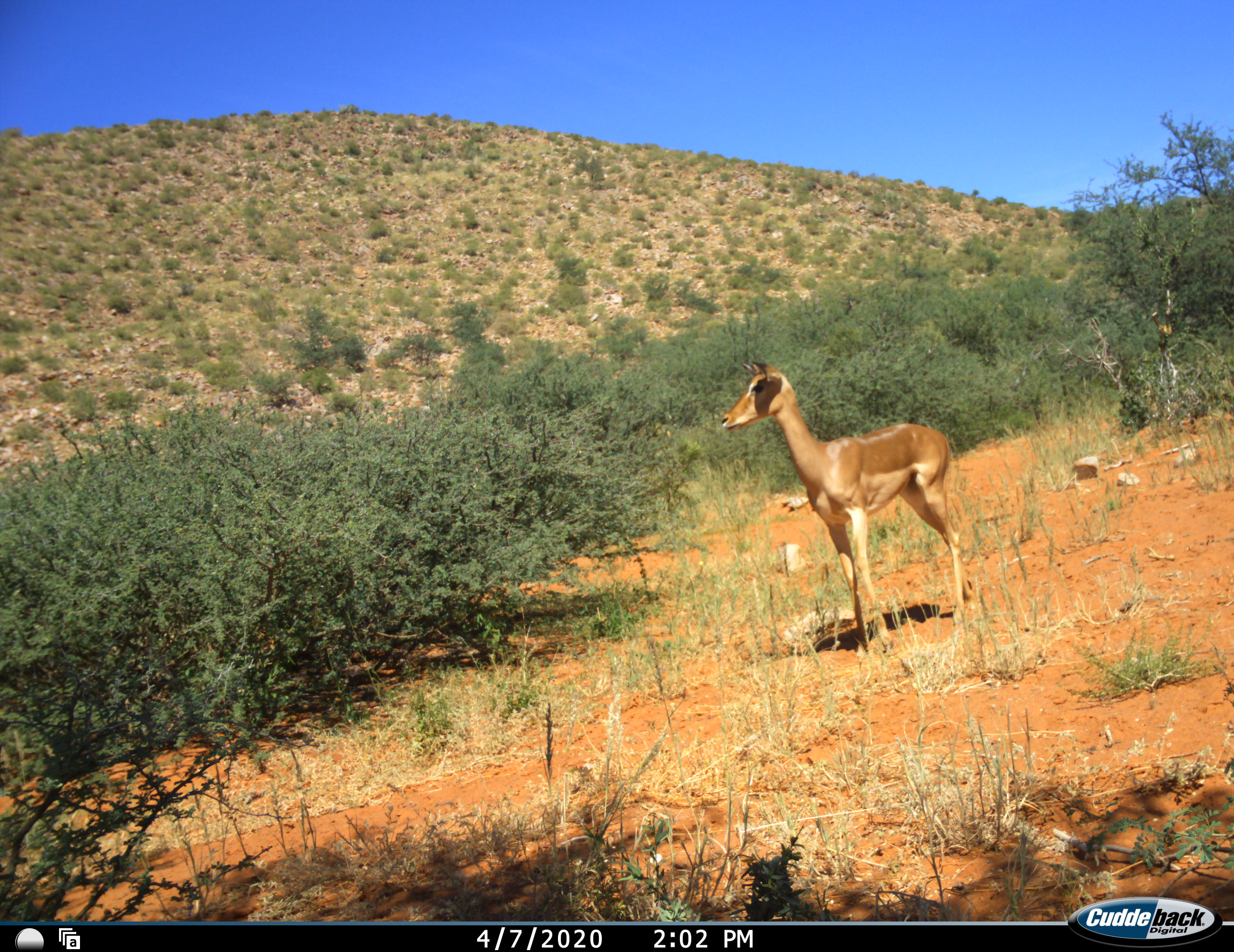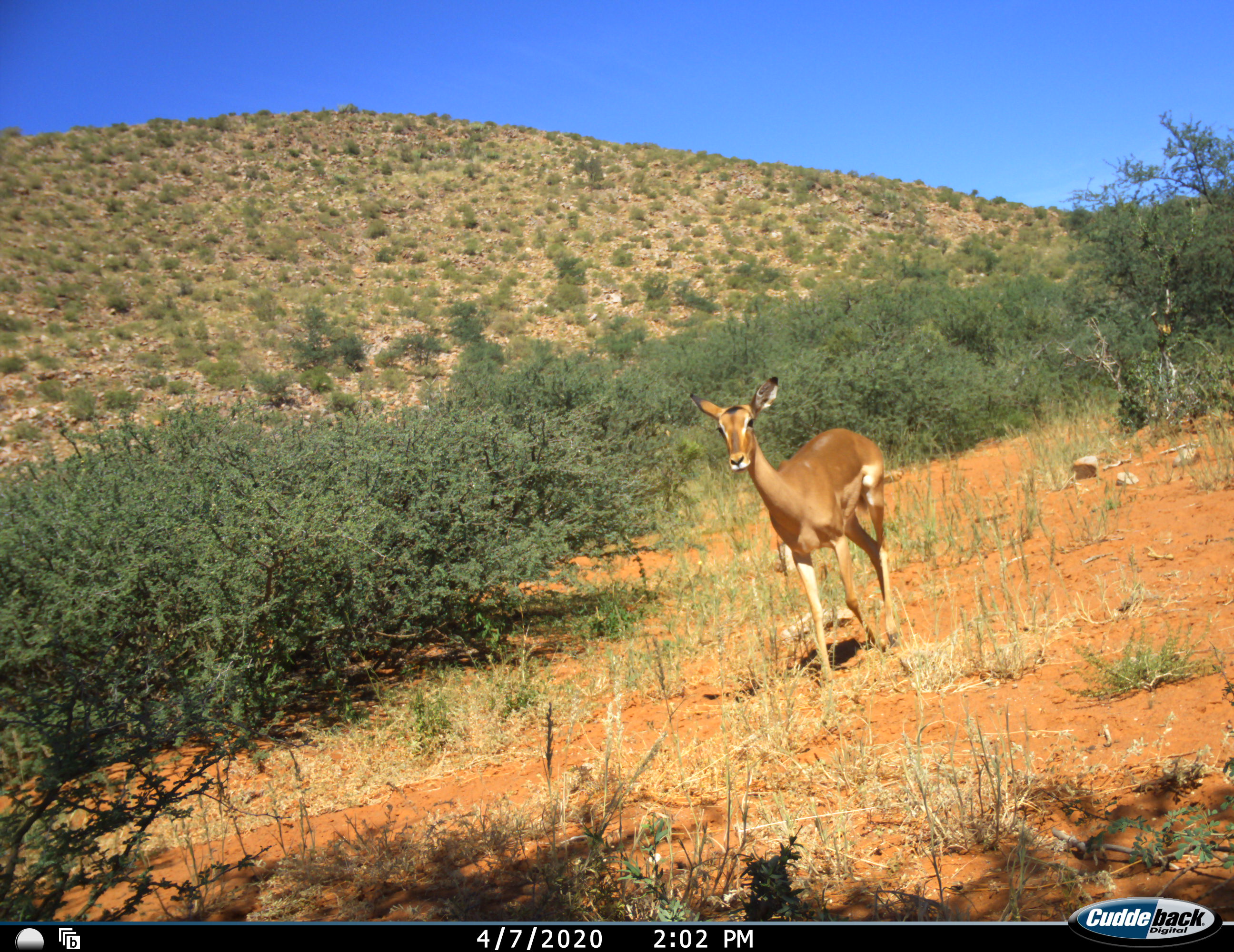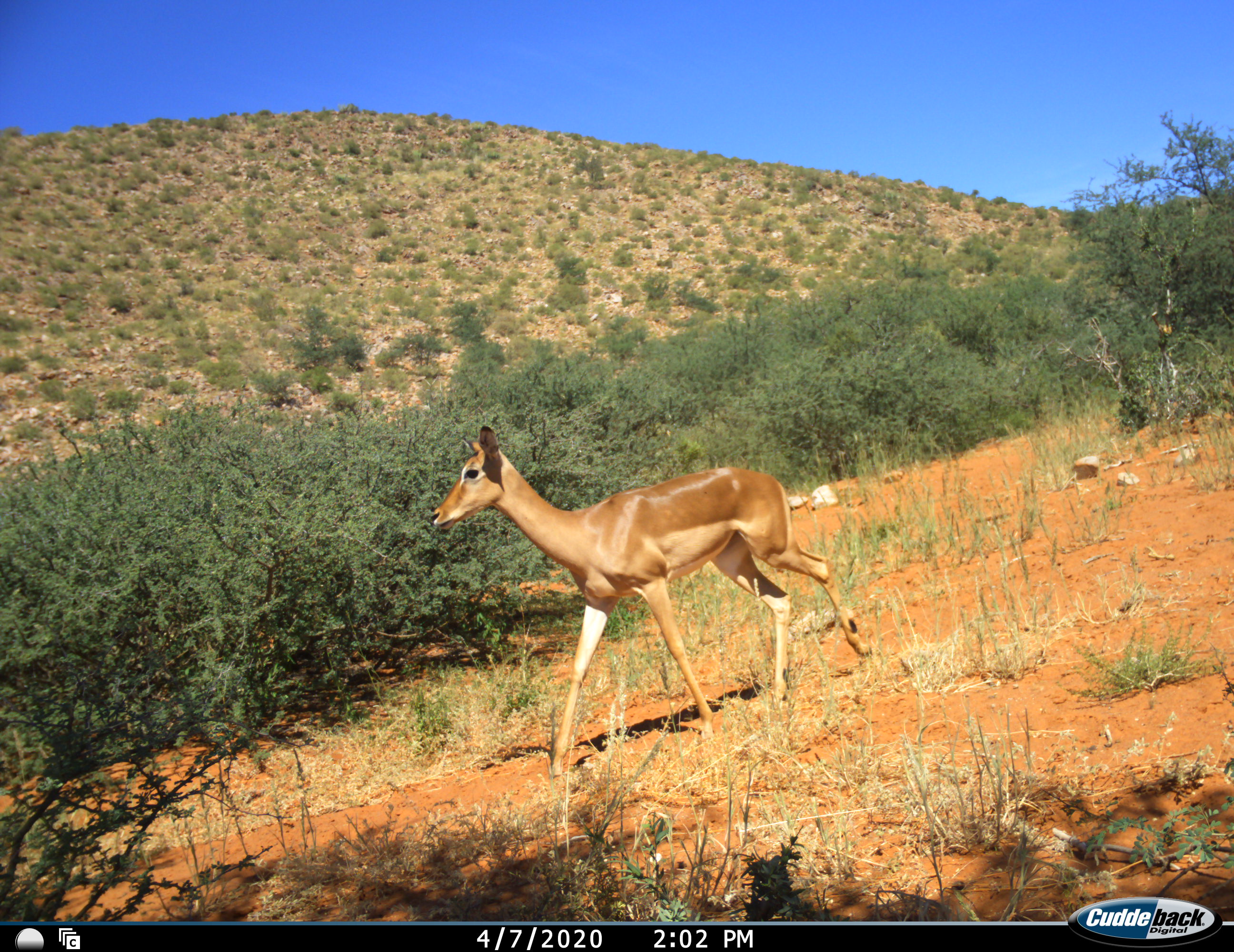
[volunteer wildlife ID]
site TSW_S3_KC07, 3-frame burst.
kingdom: Animalia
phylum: Chordata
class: Mammalia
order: Artiodactyla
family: Bovidae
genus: Aepyceros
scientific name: Aepyceros melampus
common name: impala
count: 1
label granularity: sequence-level